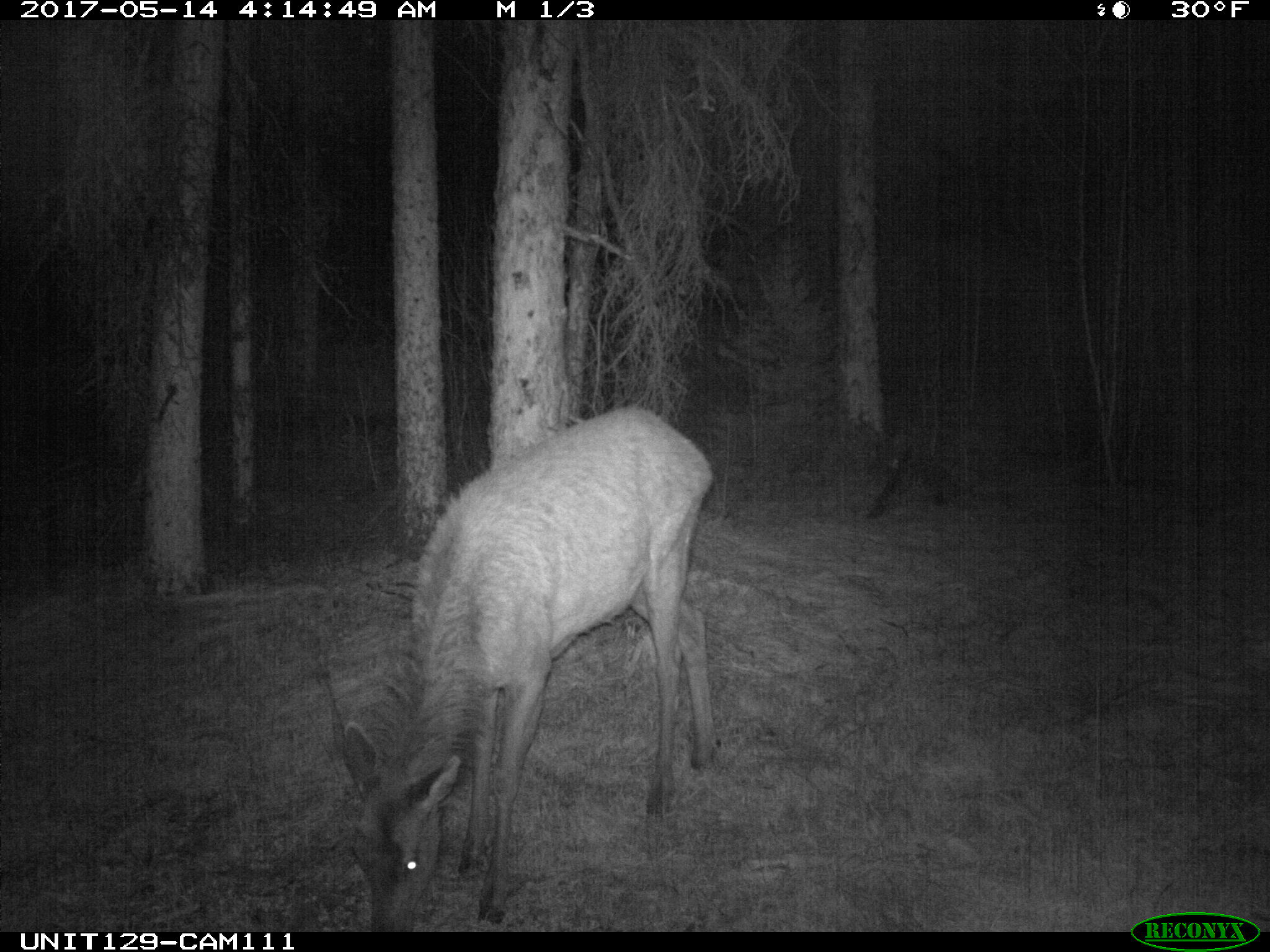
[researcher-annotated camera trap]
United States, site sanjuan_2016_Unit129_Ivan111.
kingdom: Animalia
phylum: Chordata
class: Mammalia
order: Artiodactyla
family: Cervidae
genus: Cervus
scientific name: Cervus elaphus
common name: red deer